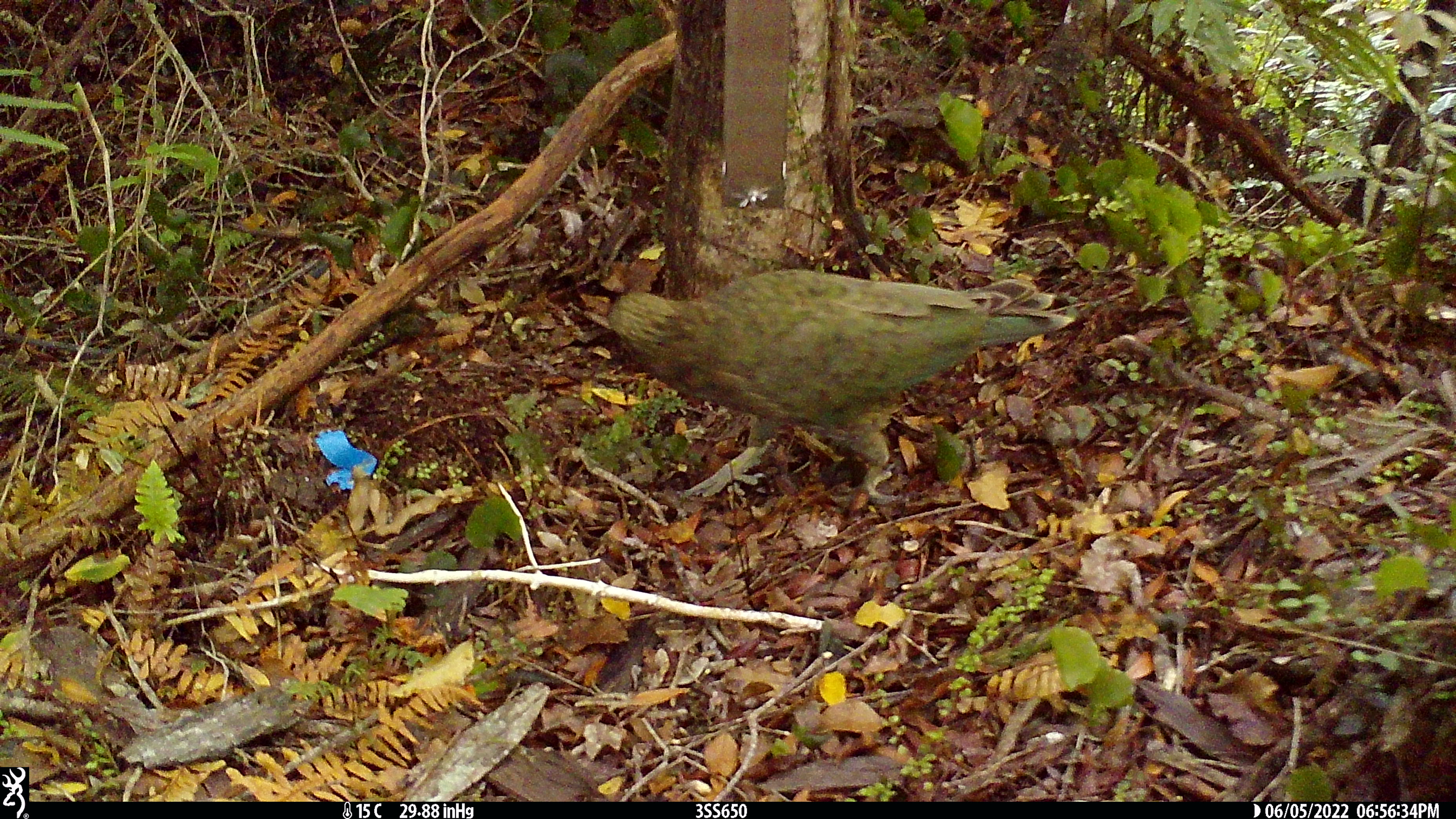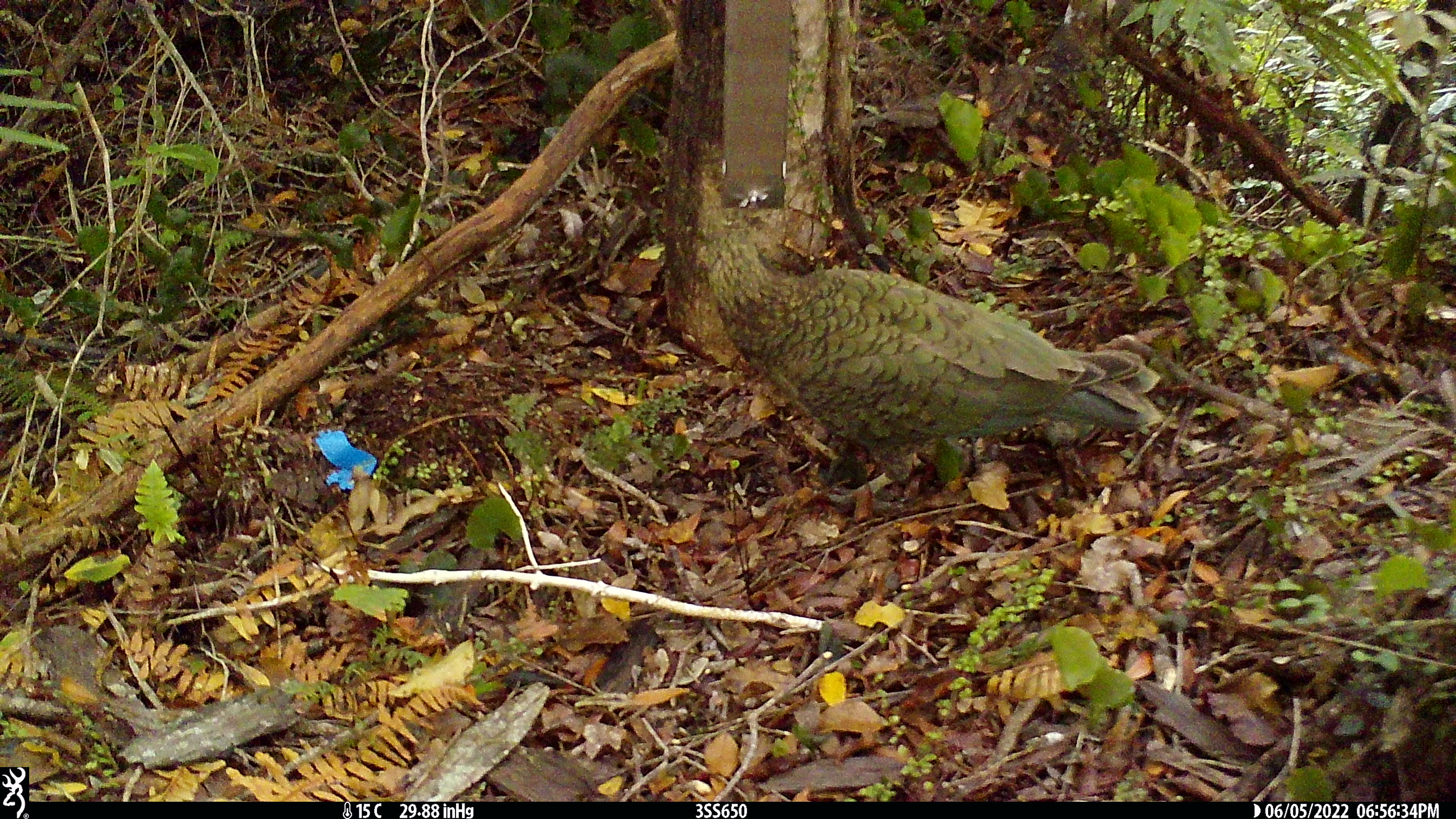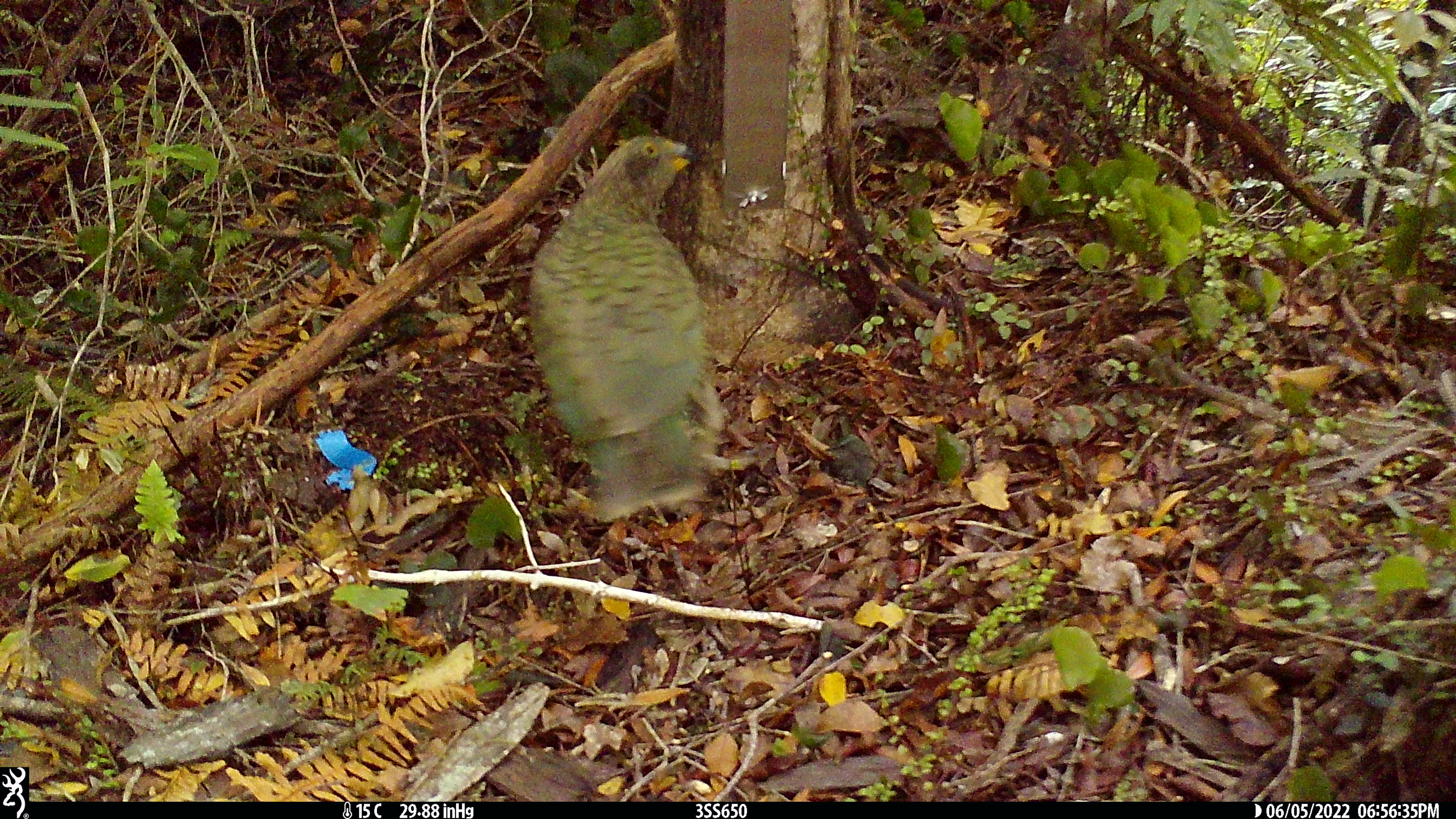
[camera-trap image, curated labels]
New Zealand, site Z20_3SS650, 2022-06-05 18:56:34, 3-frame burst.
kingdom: Animalia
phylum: Chordata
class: Aves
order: Psittaciformes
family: Strigopidae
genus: Nestor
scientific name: Nestor notabilis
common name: kea